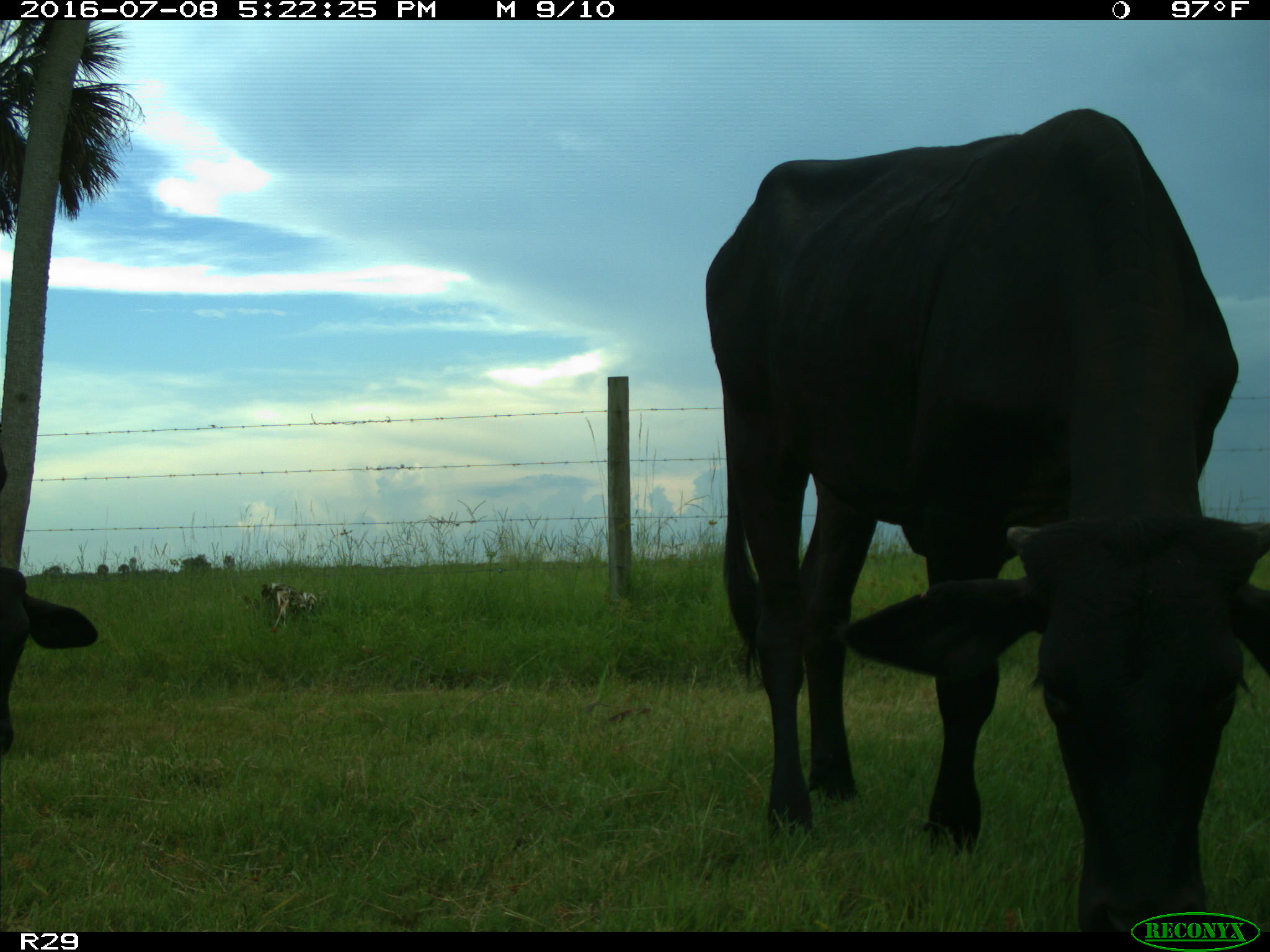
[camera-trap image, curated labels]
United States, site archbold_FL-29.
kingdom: Animalia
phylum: Chordata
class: Mammalia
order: Artiodactyla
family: Bovidae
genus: Bos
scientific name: Bos taurus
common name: domestic cow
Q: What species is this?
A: Bos taurus (domestic cow).